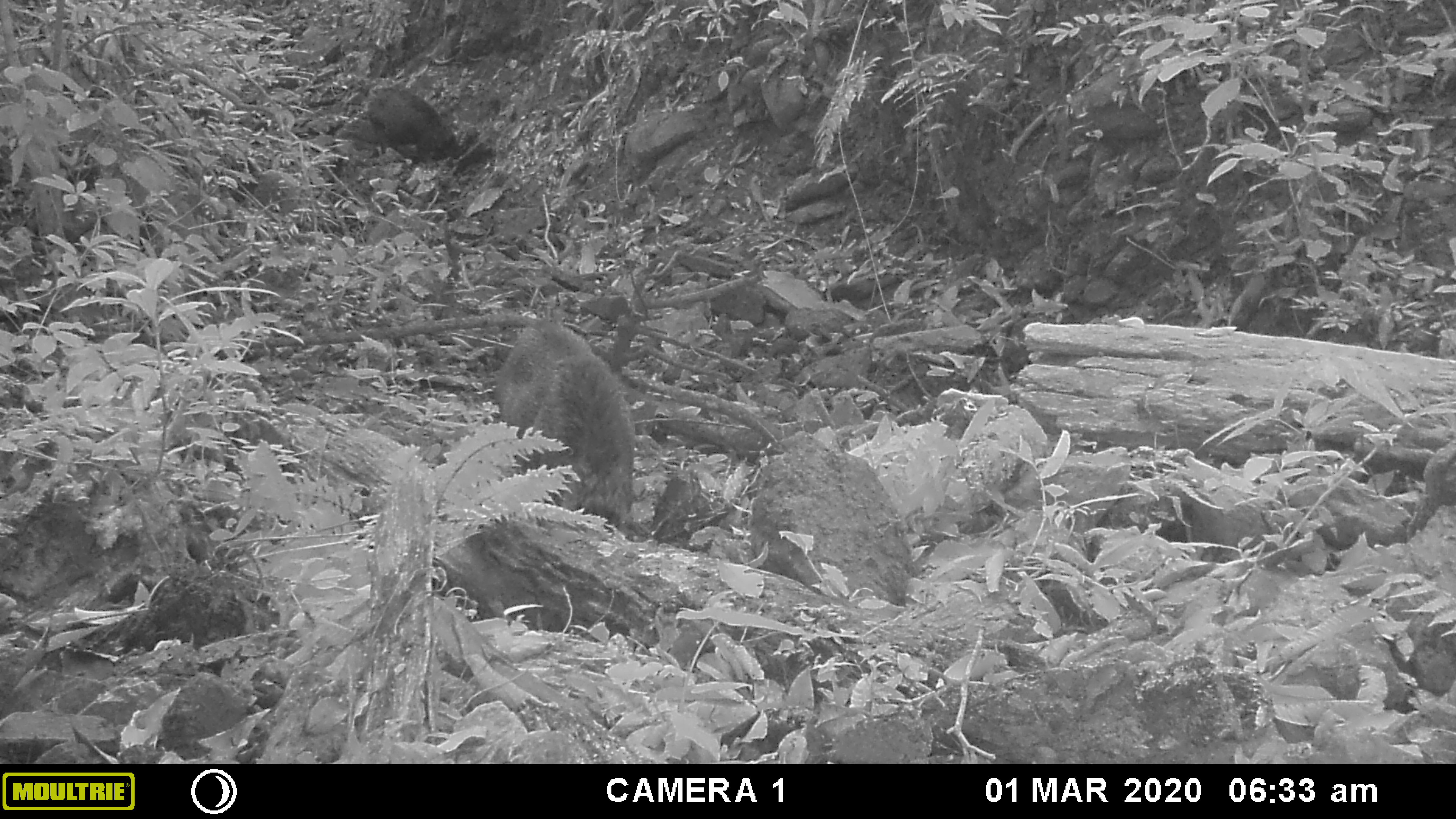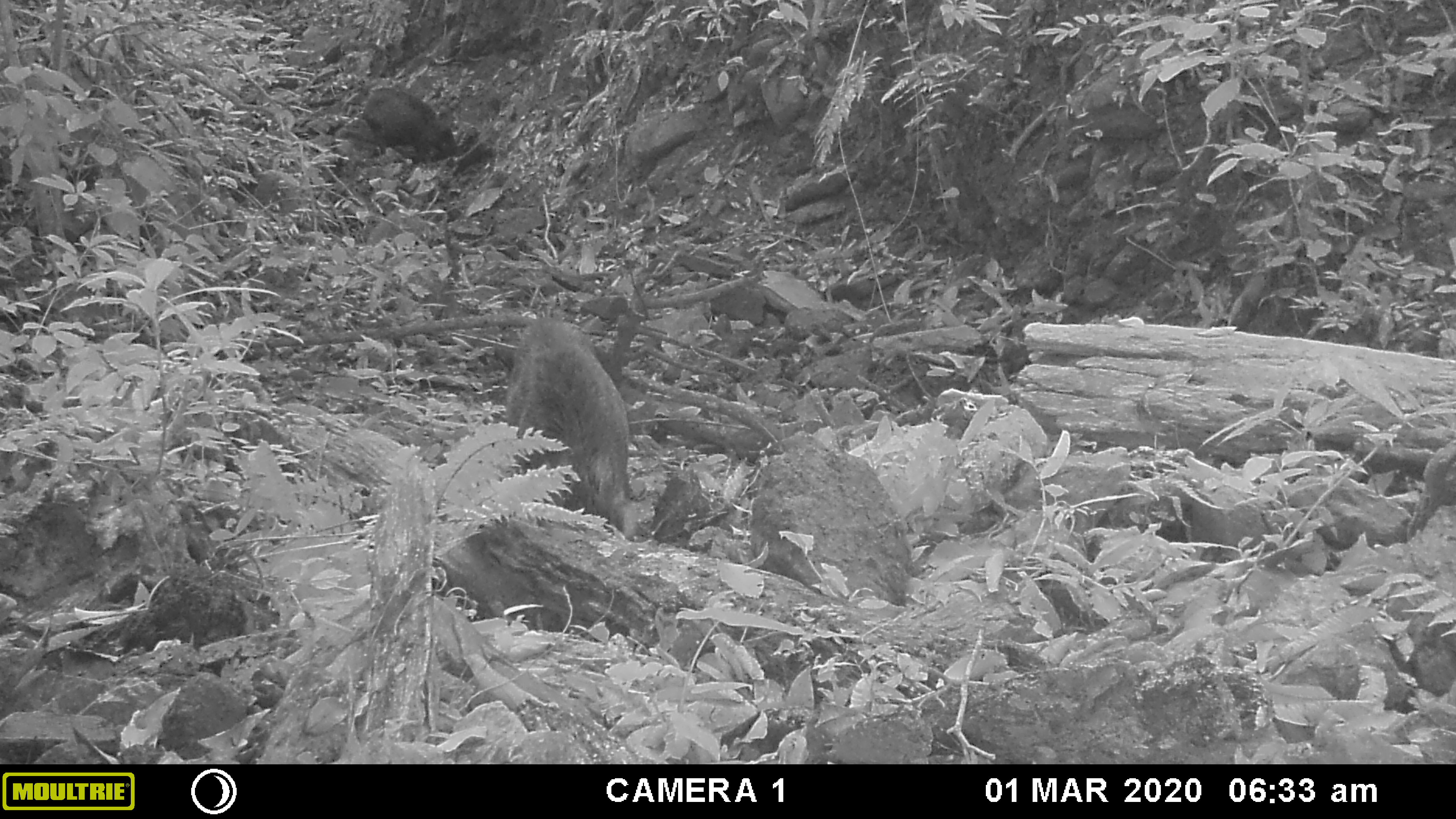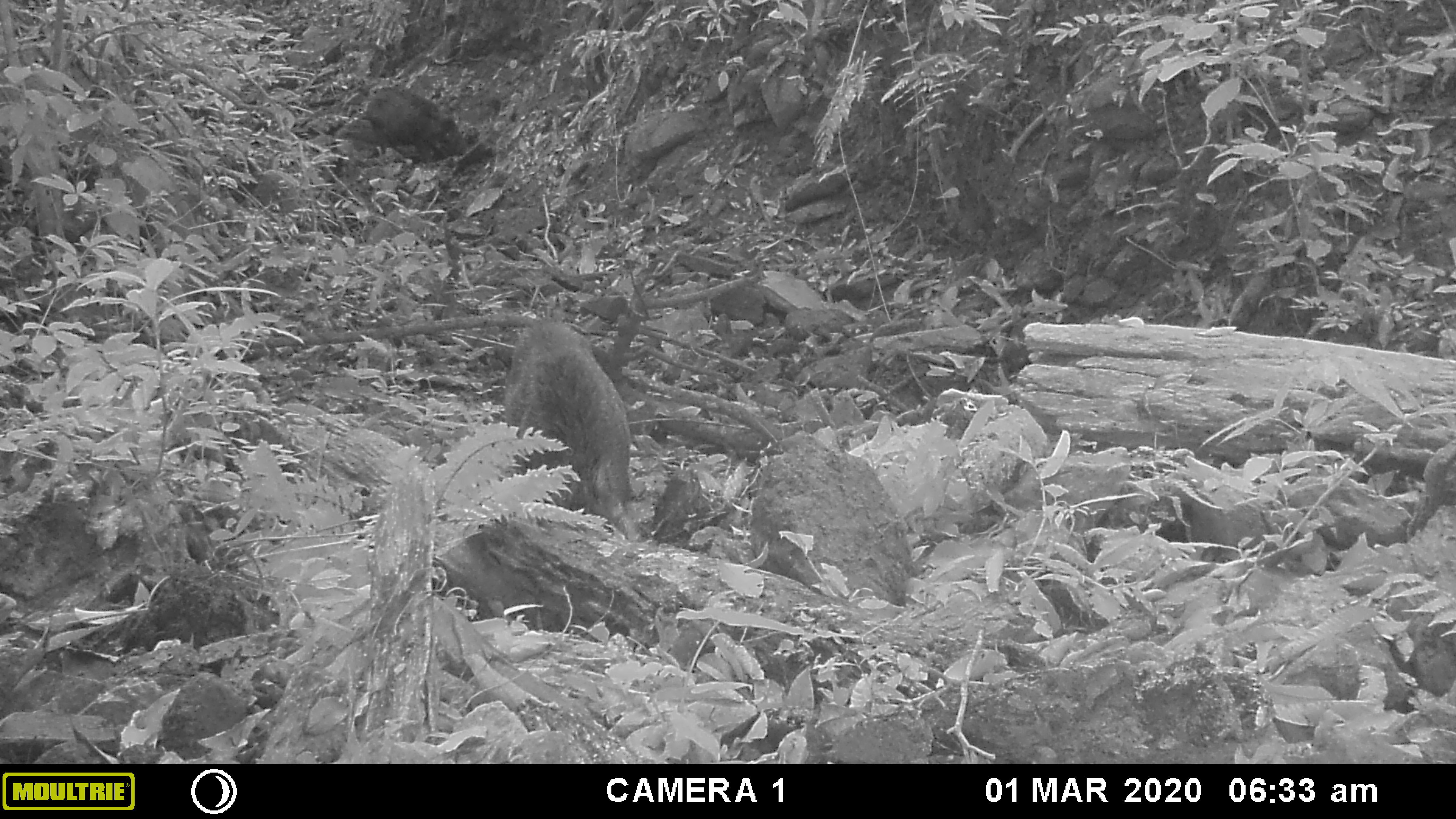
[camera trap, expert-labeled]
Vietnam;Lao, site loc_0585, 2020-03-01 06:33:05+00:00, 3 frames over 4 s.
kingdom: Animalia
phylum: Chordata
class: Mammalia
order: Artiodactyla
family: Suidae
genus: Sus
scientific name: Sus scrofa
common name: eurasian wild pig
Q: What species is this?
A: Eurasian wild pig (Sus scrofa).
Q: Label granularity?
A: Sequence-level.